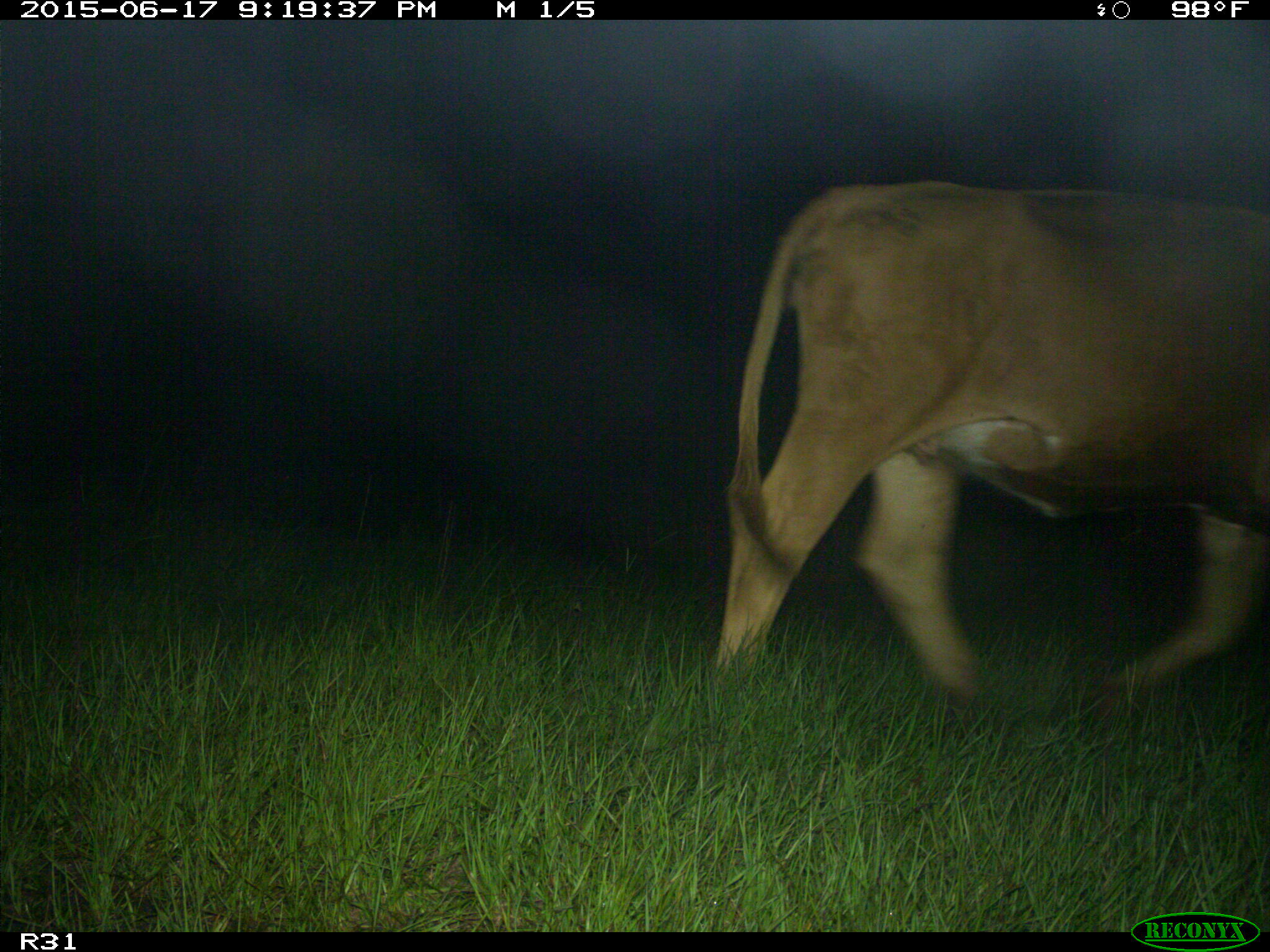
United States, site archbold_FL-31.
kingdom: Animalia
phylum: Chordata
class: Mammalia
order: Artiodactyla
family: Bovidae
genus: Bos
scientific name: Bos taurus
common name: domestic cow